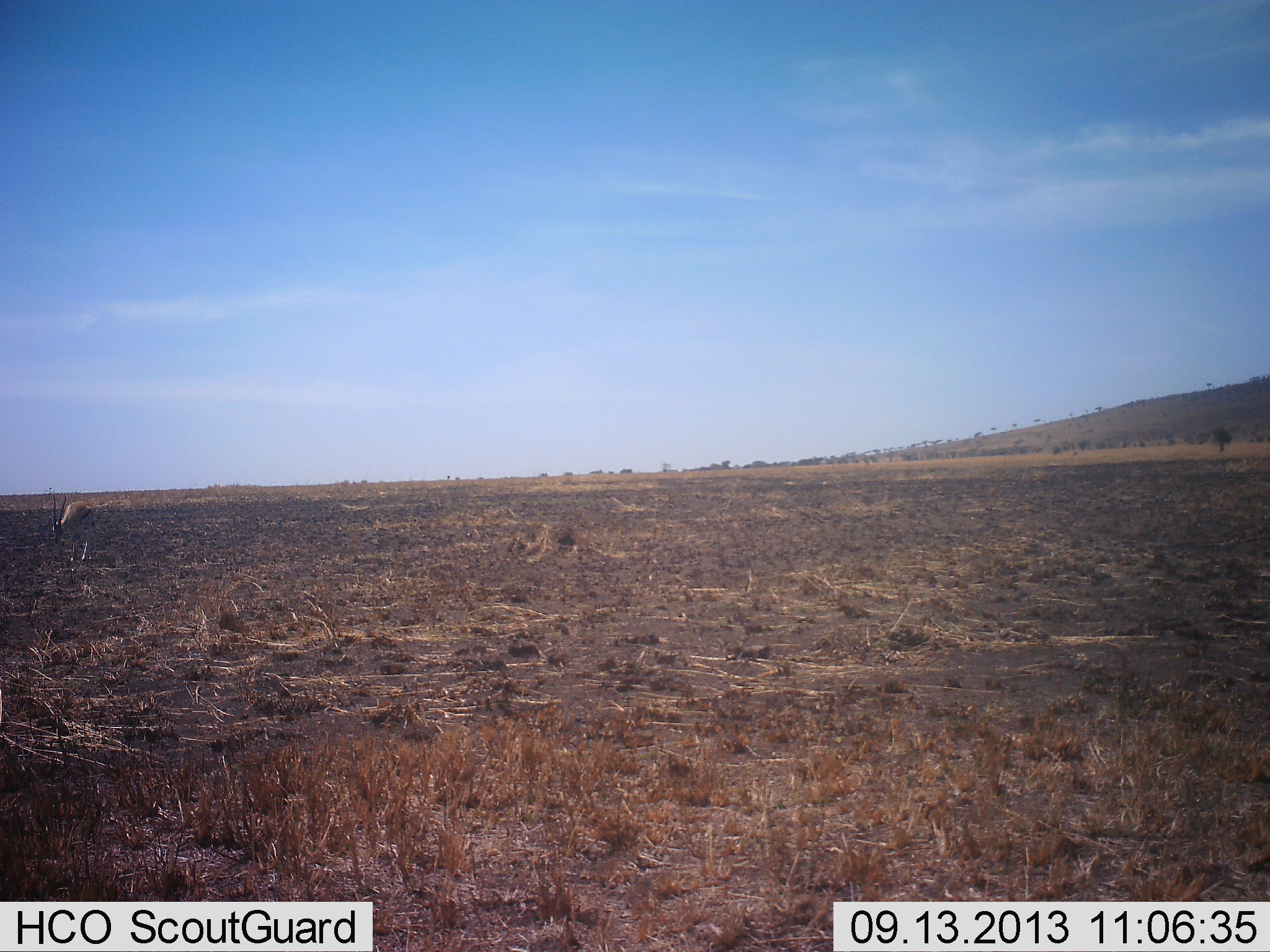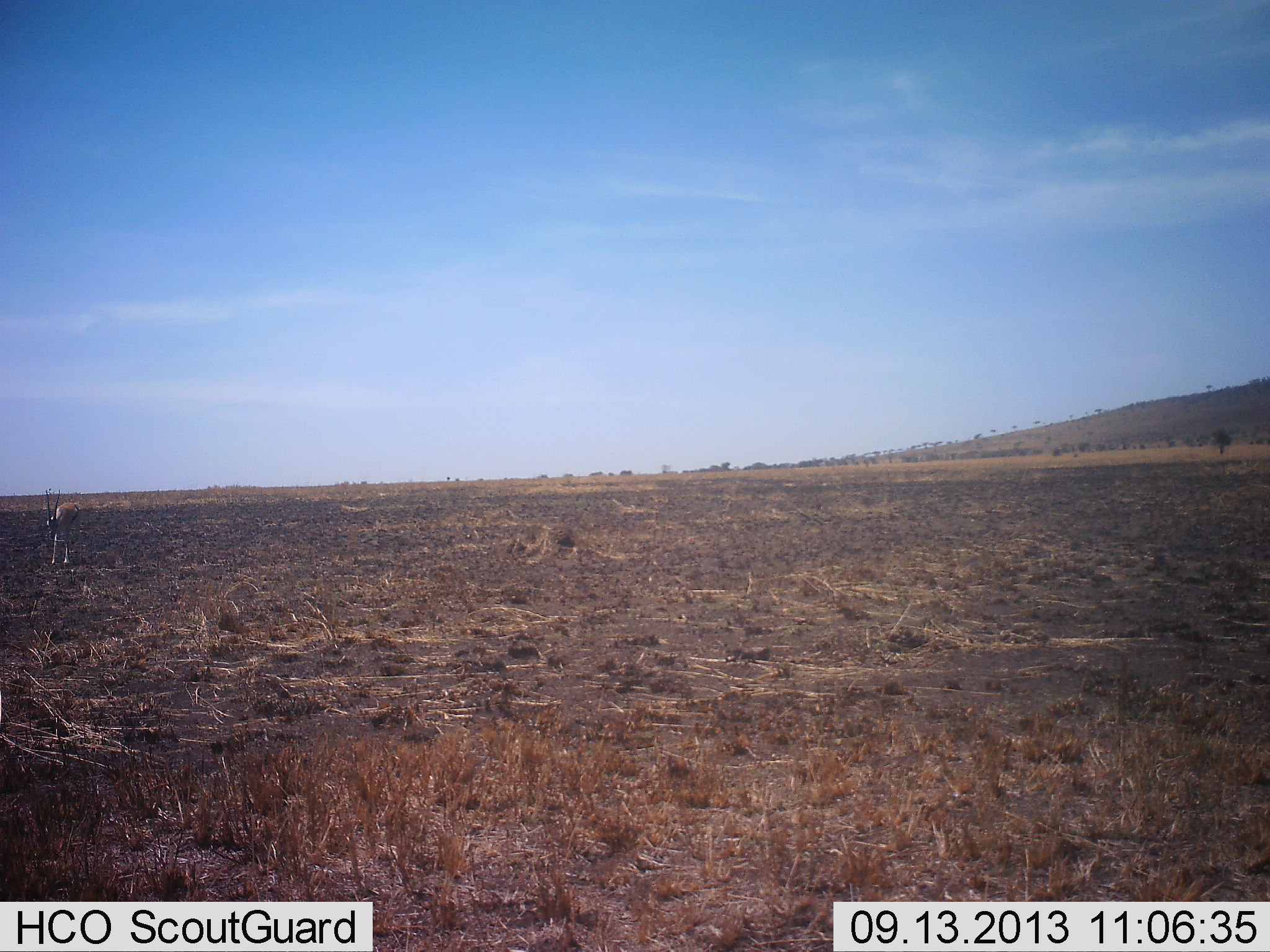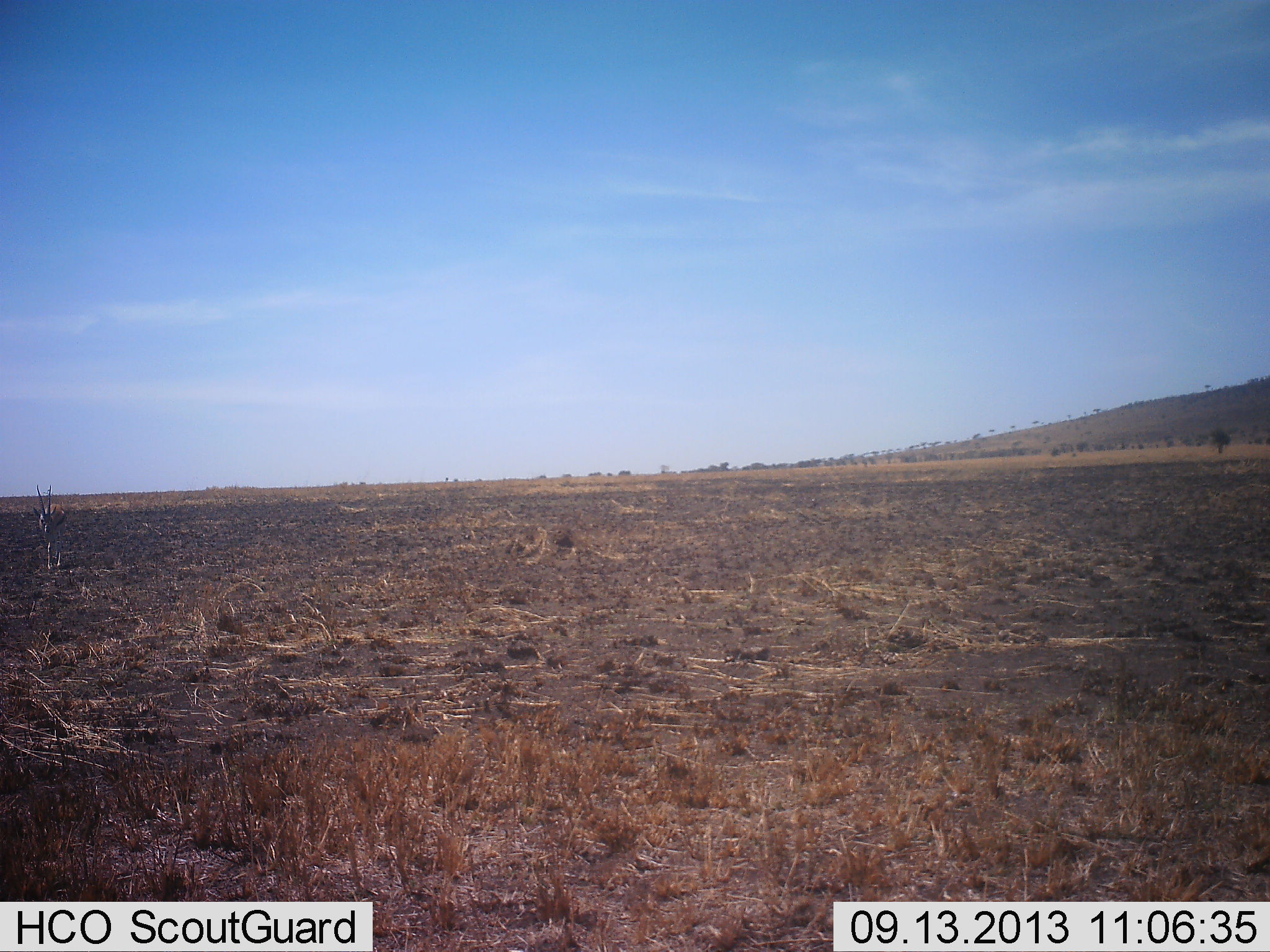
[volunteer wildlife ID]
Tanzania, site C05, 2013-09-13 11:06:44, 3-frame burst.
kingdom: Animalia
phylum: Chordata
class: Mammalia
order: Artiodactyla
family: Bovidae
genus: Nanger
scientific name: Nanger granti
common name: grant's gazelle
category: gazellegrants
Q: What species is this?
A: Gazellegrants (grant's gazelle) (Nanger granti).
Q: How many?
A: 1.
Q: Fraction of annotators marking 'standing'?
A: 10%.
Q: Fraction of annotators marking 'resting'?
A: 0%.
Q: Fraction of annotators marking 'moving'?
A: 100%.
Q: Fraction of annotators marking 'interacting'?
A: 0%.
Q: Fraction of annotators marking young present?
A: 0%.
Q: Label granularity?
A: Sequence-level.